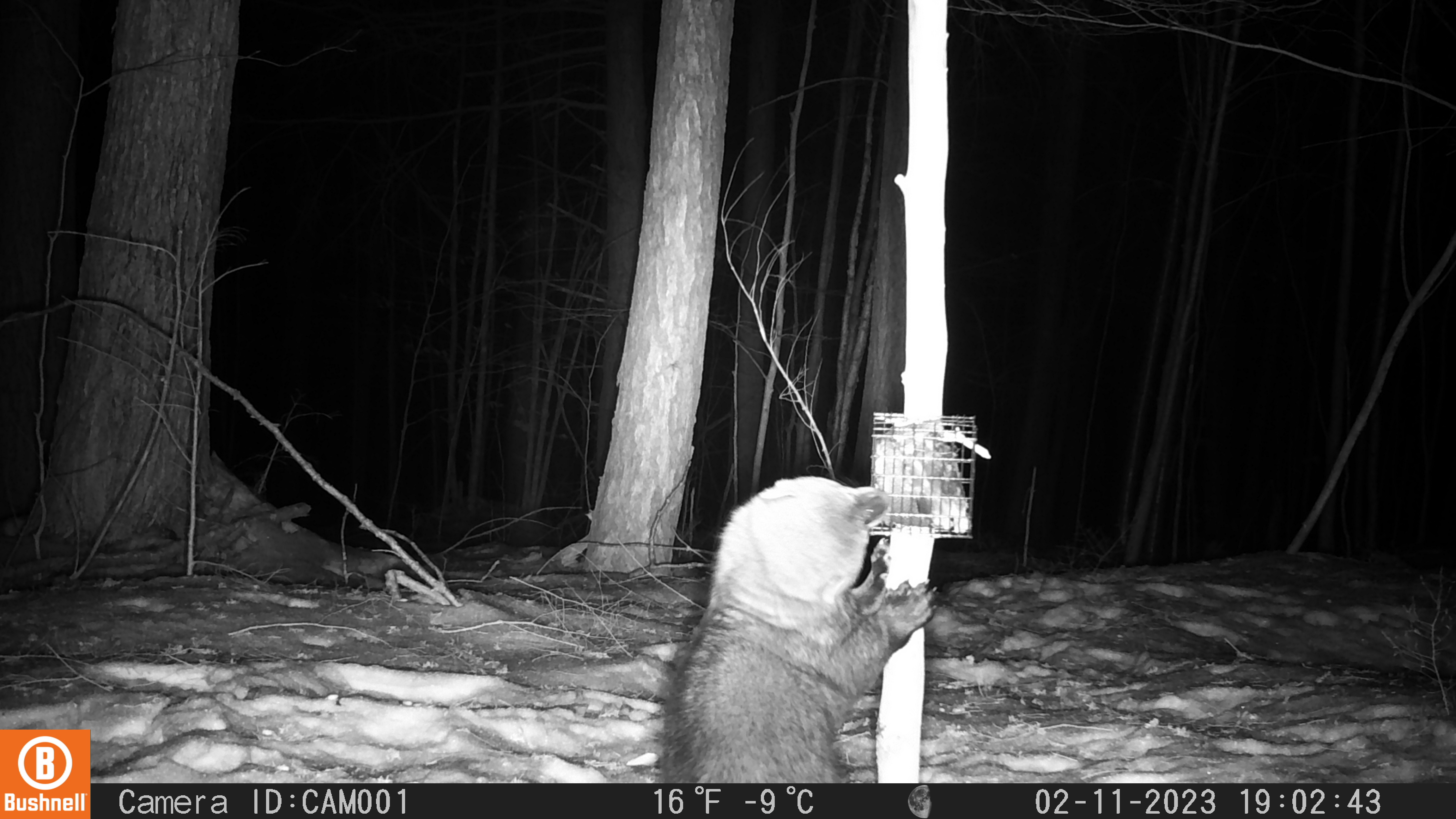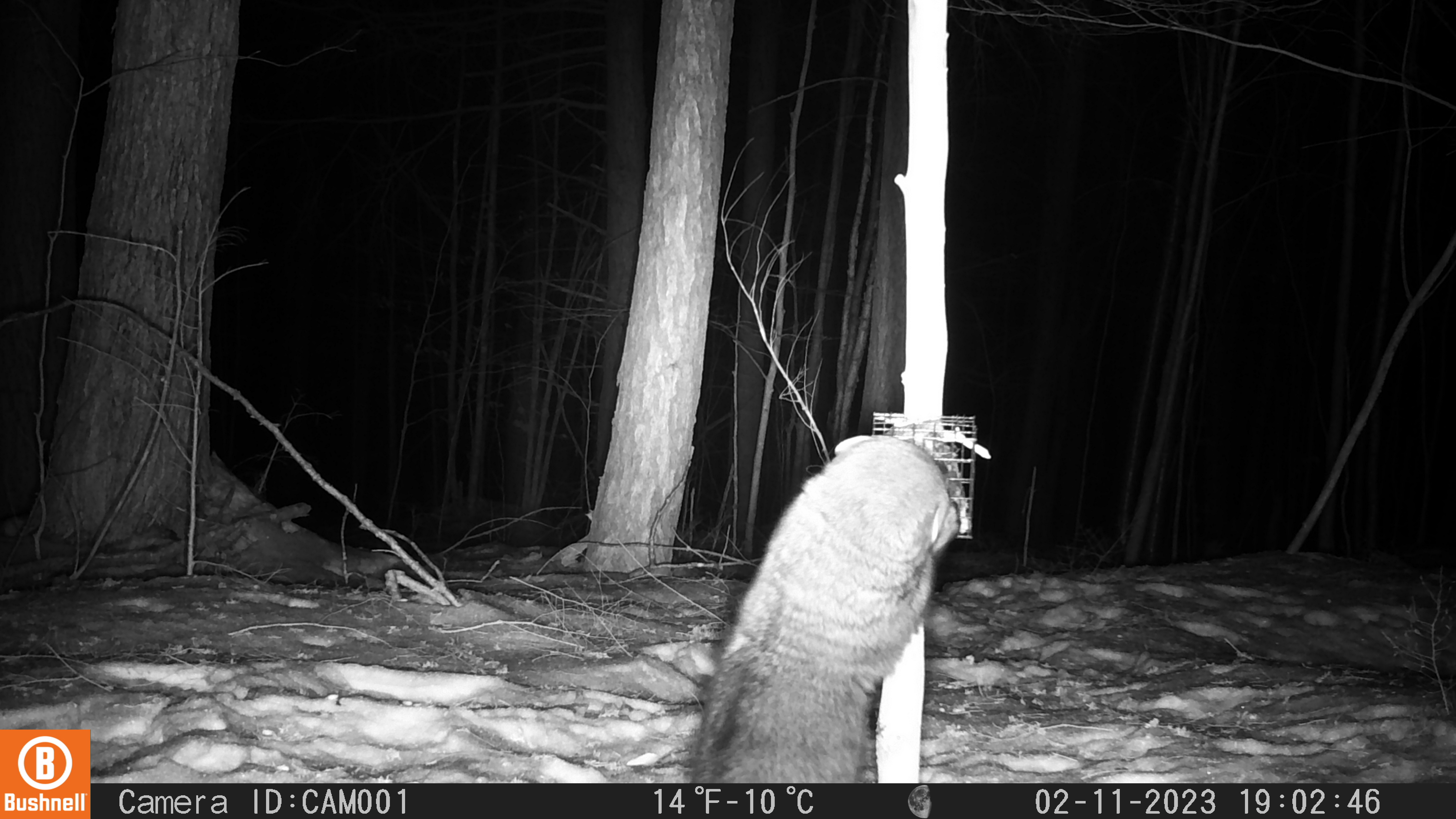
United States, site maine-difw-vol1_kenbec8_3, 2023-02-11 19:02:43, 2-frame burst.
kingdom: Animalia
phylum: Chordata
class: Mammalia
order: Carnivora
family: Mustelidae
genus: Pekania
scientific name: Pekania pennanti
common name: fisher